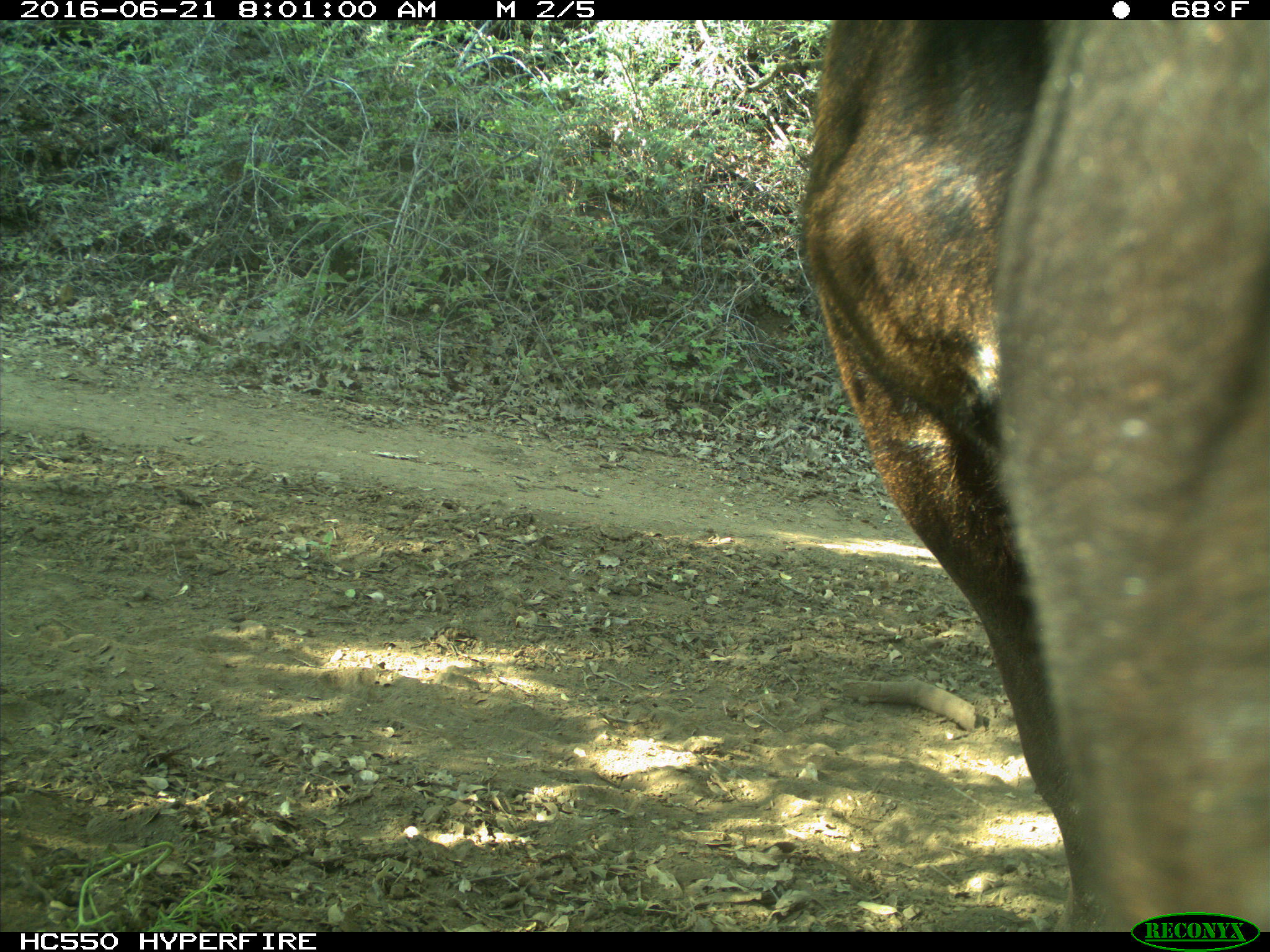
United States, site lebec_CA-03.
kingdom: Animalia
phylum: Chordata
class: Mammalia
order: Artiodactyla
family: Bovidae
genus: Bos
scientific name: Bos taurus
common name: domestic cow